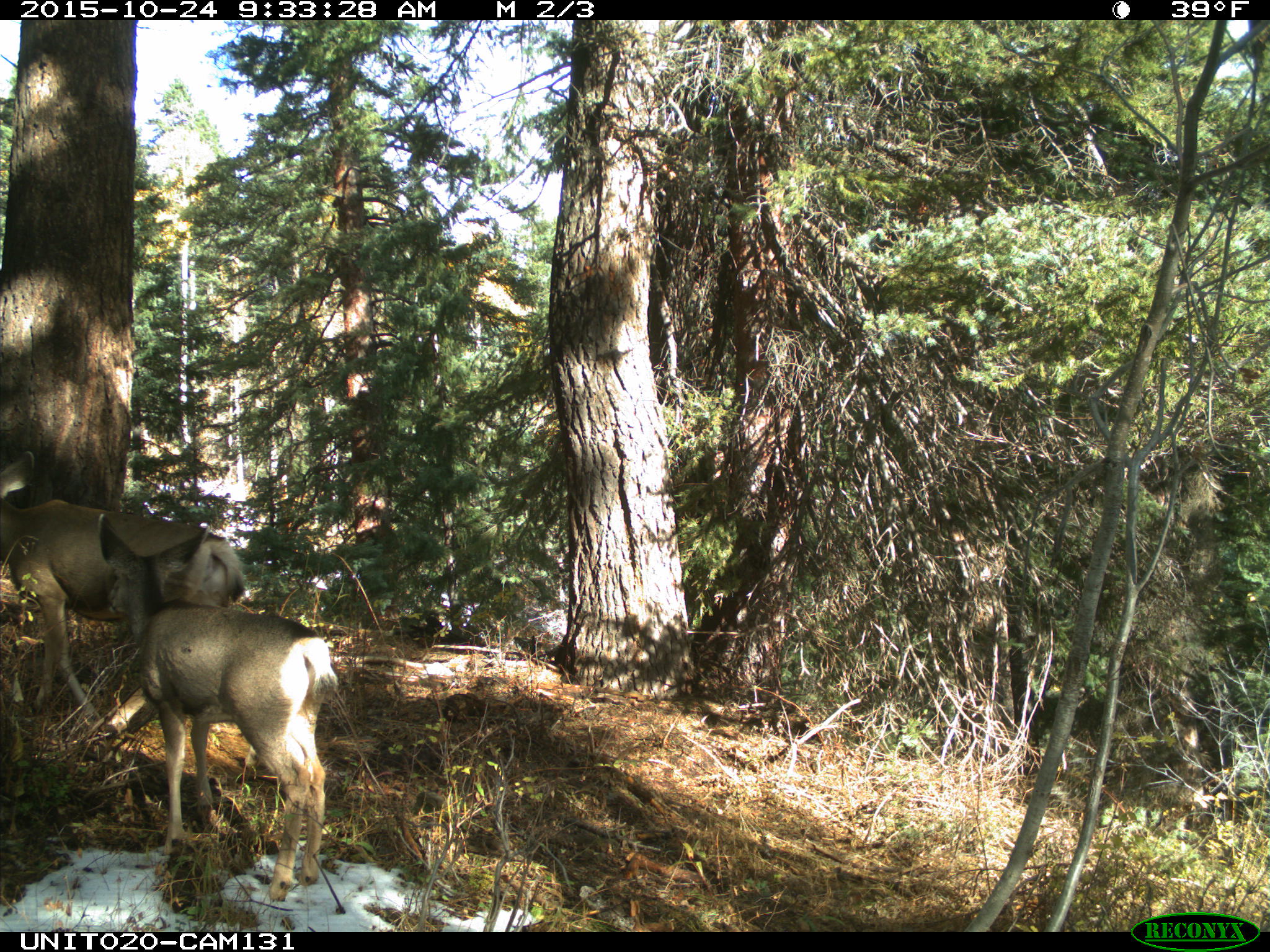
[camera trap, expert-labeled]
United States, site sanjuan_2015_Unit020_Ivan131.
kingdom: Animalia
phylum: Chordata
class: Mammalia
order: Artiodactyla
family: Cervidae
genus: Odocoileus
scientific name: Odocoileus hemionus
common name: mule deer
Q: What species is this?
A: Odocoileus hemionus (mule deer).